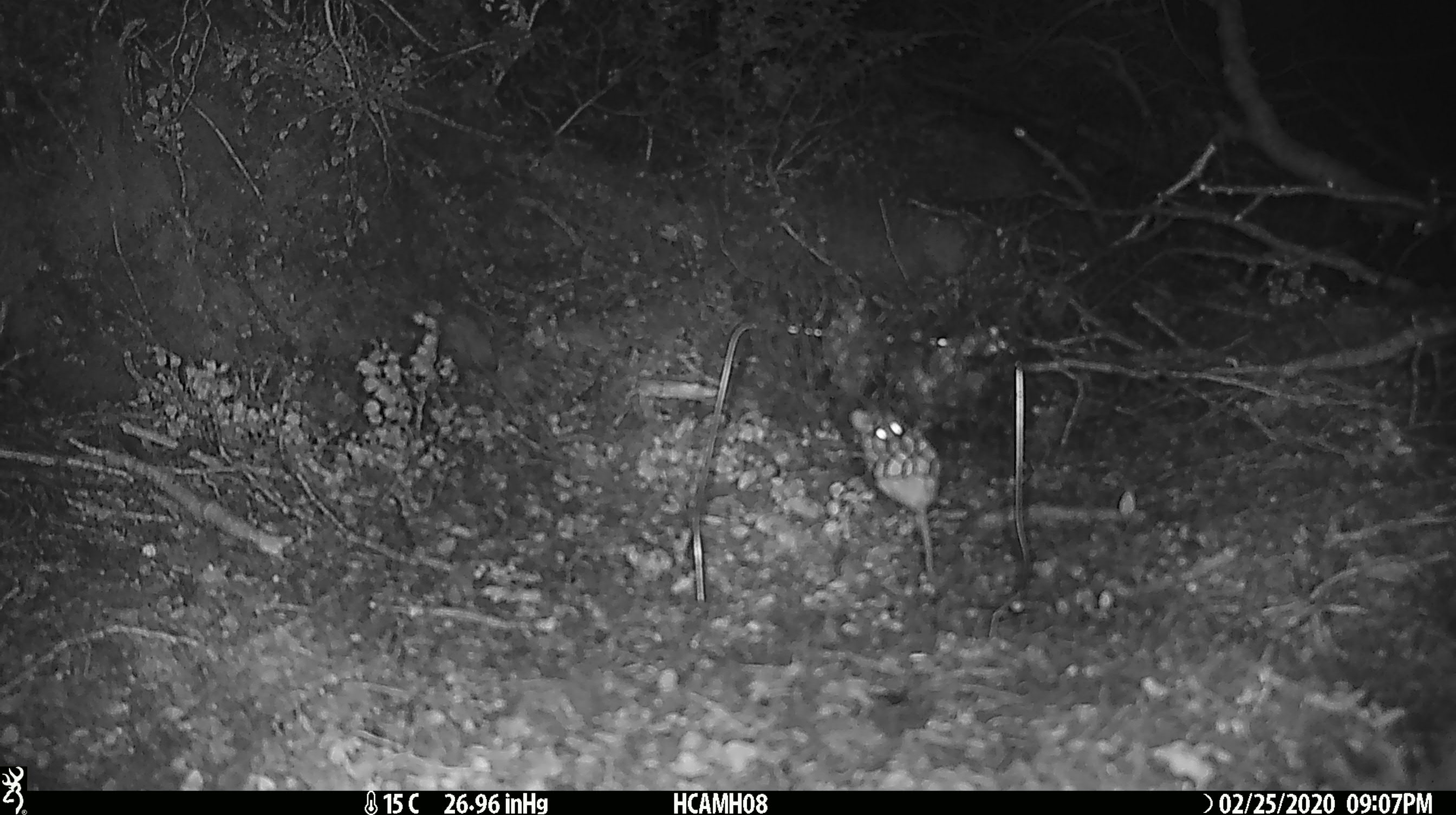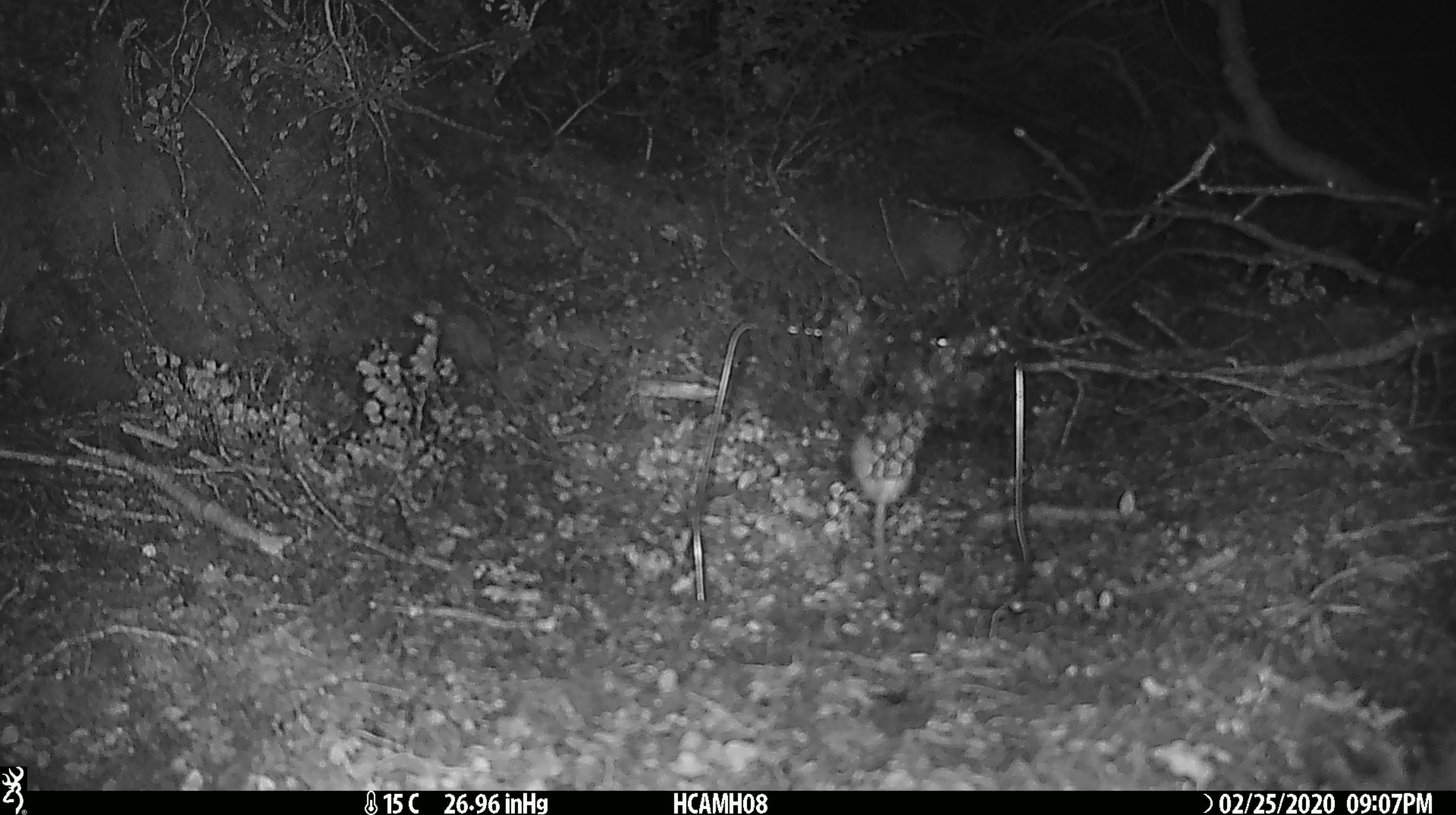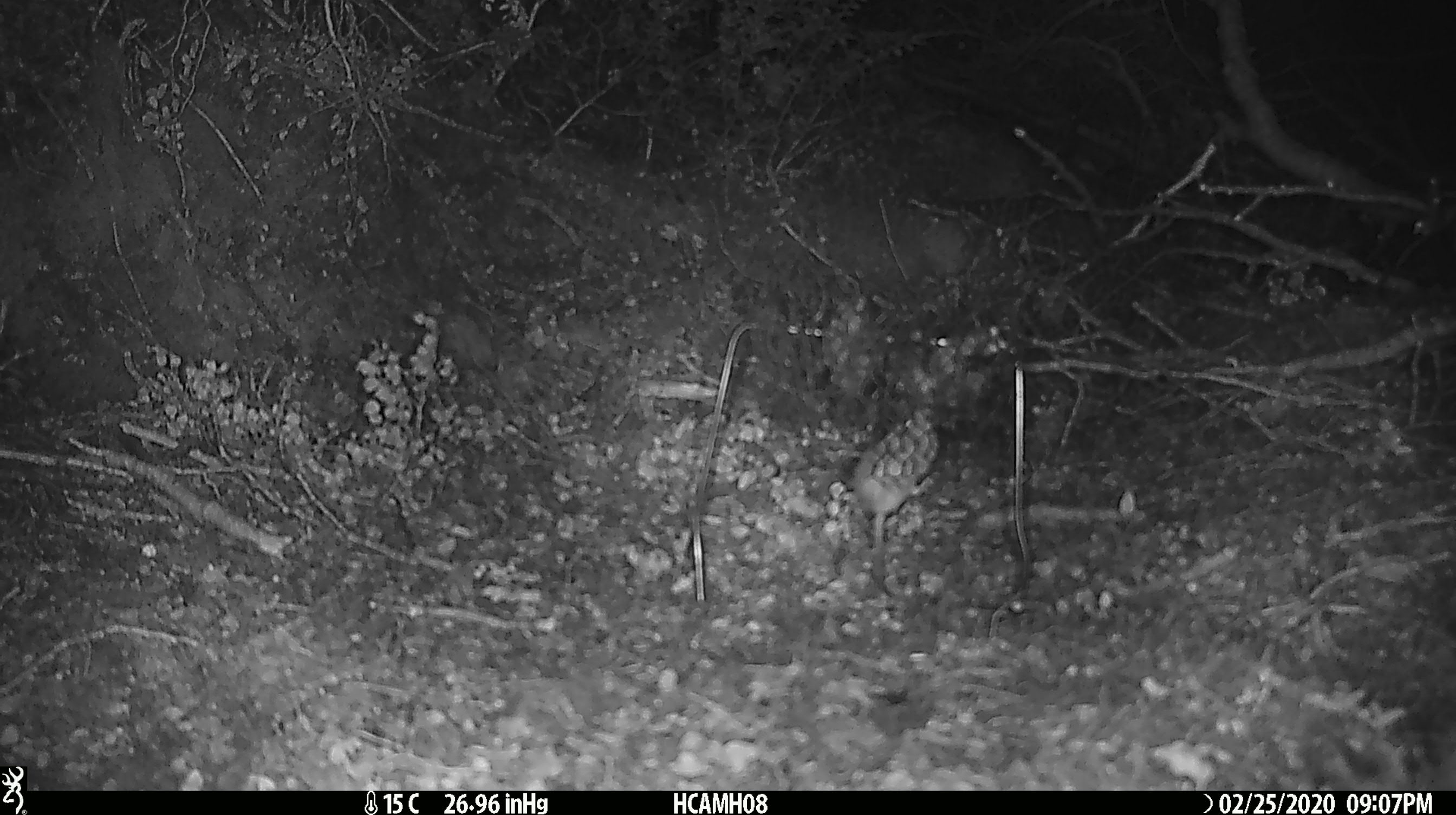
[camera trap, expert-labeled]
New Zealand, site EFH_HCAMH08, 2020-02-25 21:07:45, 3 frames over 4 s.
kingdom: Animalia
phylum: Chordata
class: Mammalia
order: Rodentia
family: Muridae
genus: Mus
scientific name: Mus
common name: mouse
Mouse (Mus).